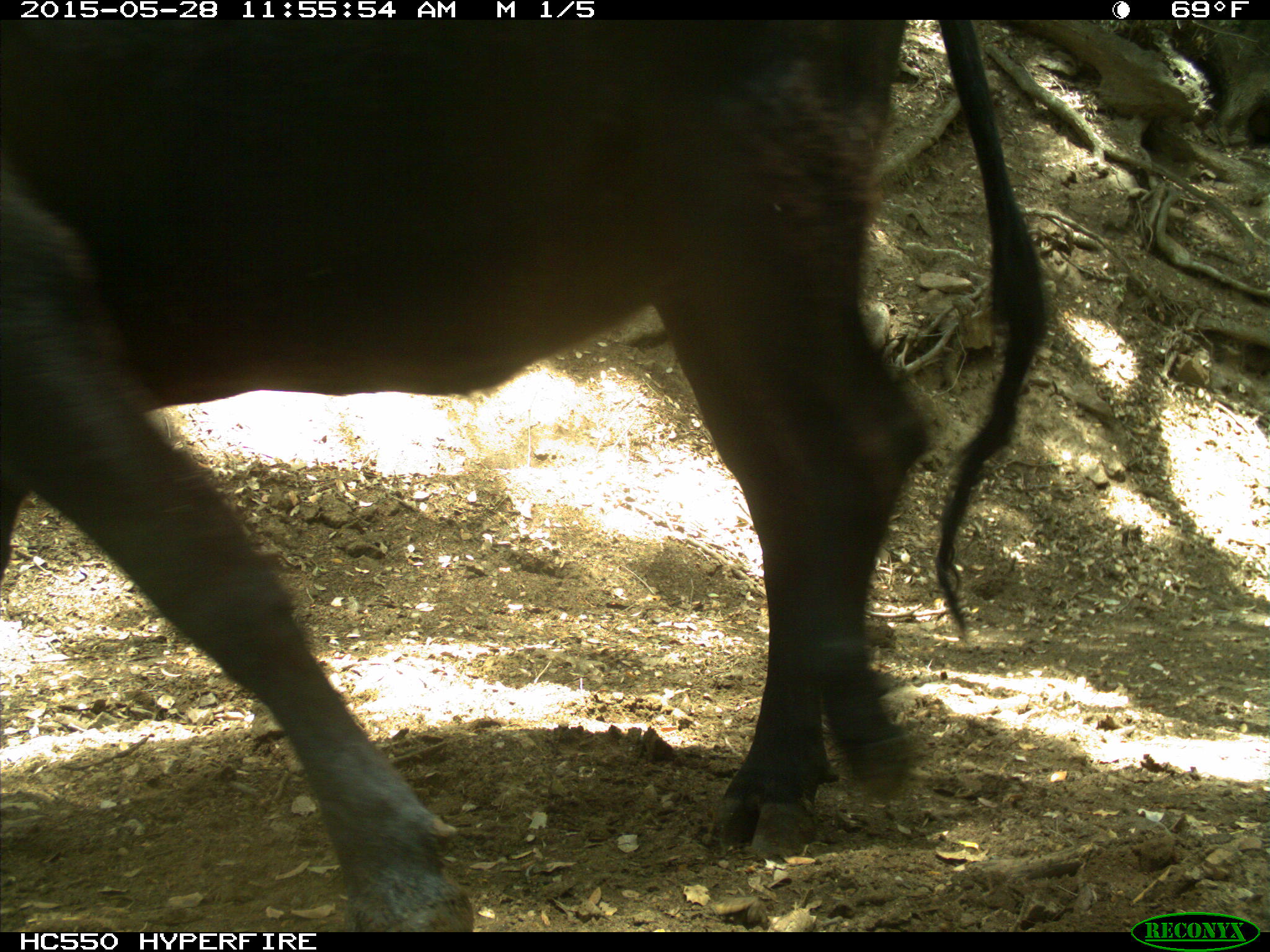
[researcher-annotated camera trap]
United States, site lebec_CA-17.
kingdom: Animalia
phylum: Chordata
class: Mammalia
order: Artiodactyla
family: Bovidae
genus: Bos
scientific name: Bos taurus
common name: domestic cow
Bos taurus (domestic cow).